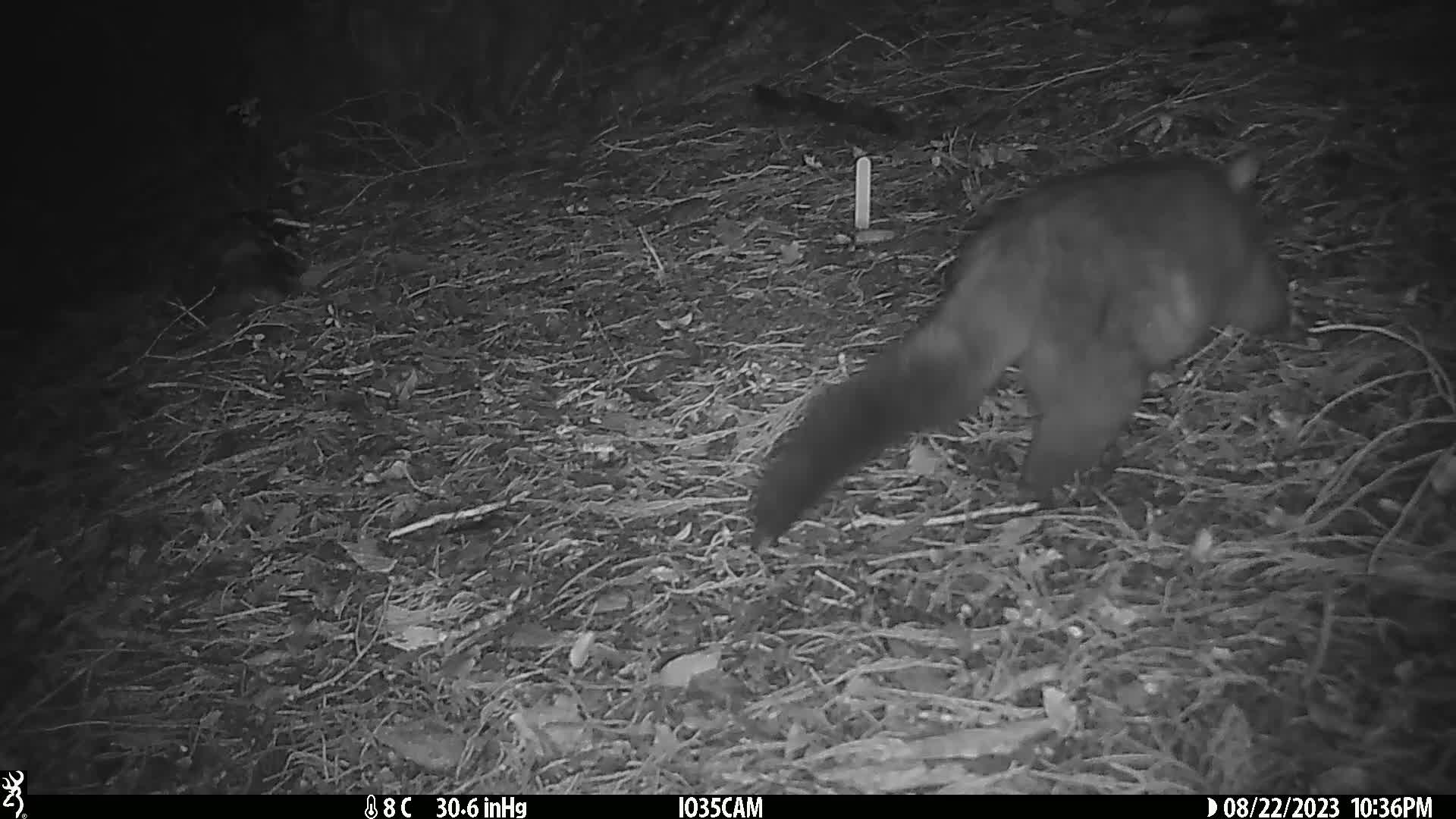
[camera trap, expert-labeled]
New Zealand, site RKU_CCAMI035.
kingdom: Animalia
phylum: Chordata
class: Mammalia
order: Diprotodontia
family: Phalangeridae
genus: Trichosurus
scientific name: Trichosurus vulpecula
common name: common brushtail possum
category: possum